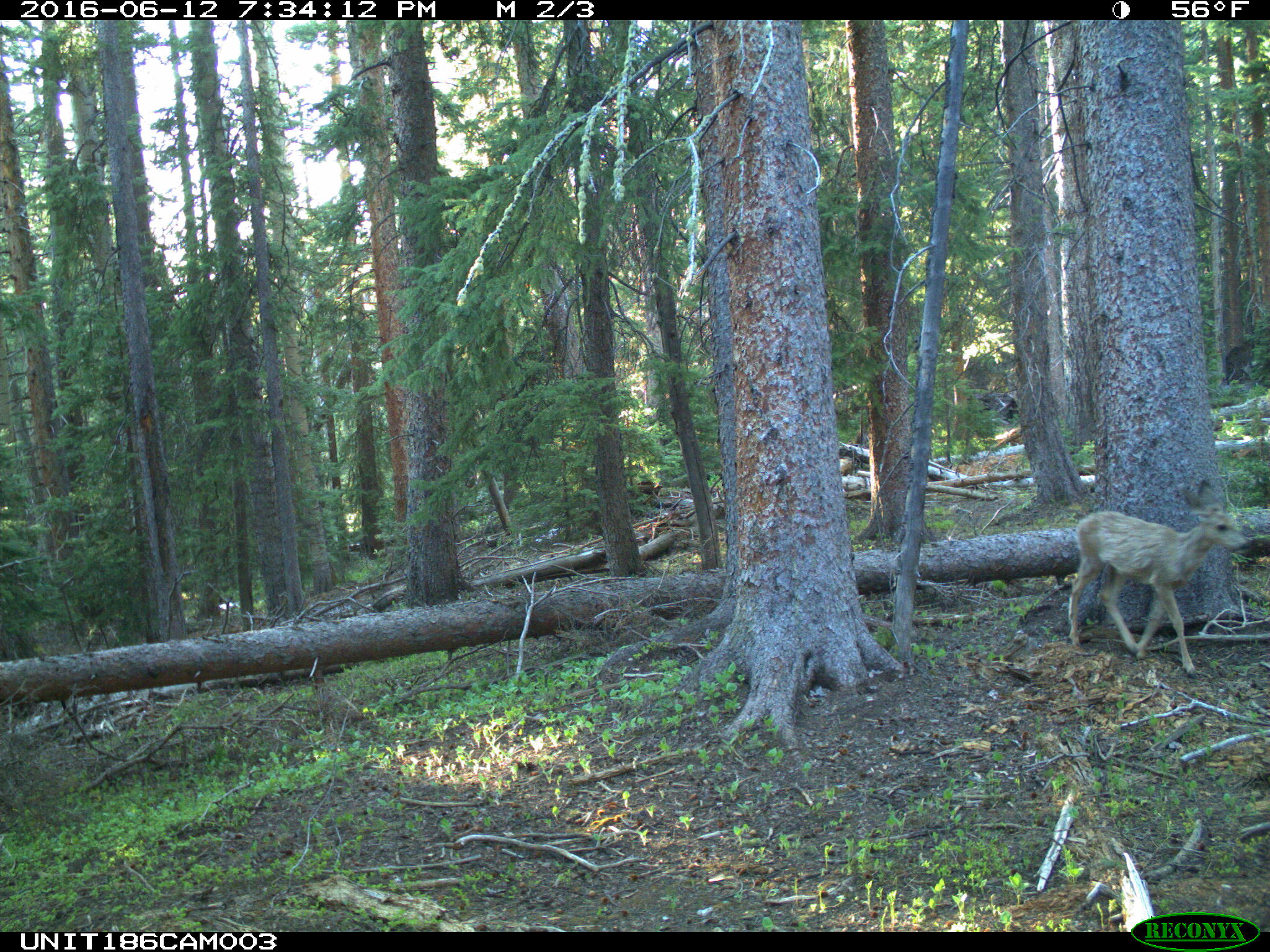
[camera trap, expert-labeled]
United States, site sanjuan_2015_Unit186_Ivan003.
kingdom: Animalia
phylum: Chordata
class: Mammalia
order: Artiodactyla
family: Cervidae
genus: Odocoileus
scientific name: Odocoileus hemionus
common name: mule deer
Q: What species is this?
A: Odocoileus hemionus (mule deer).